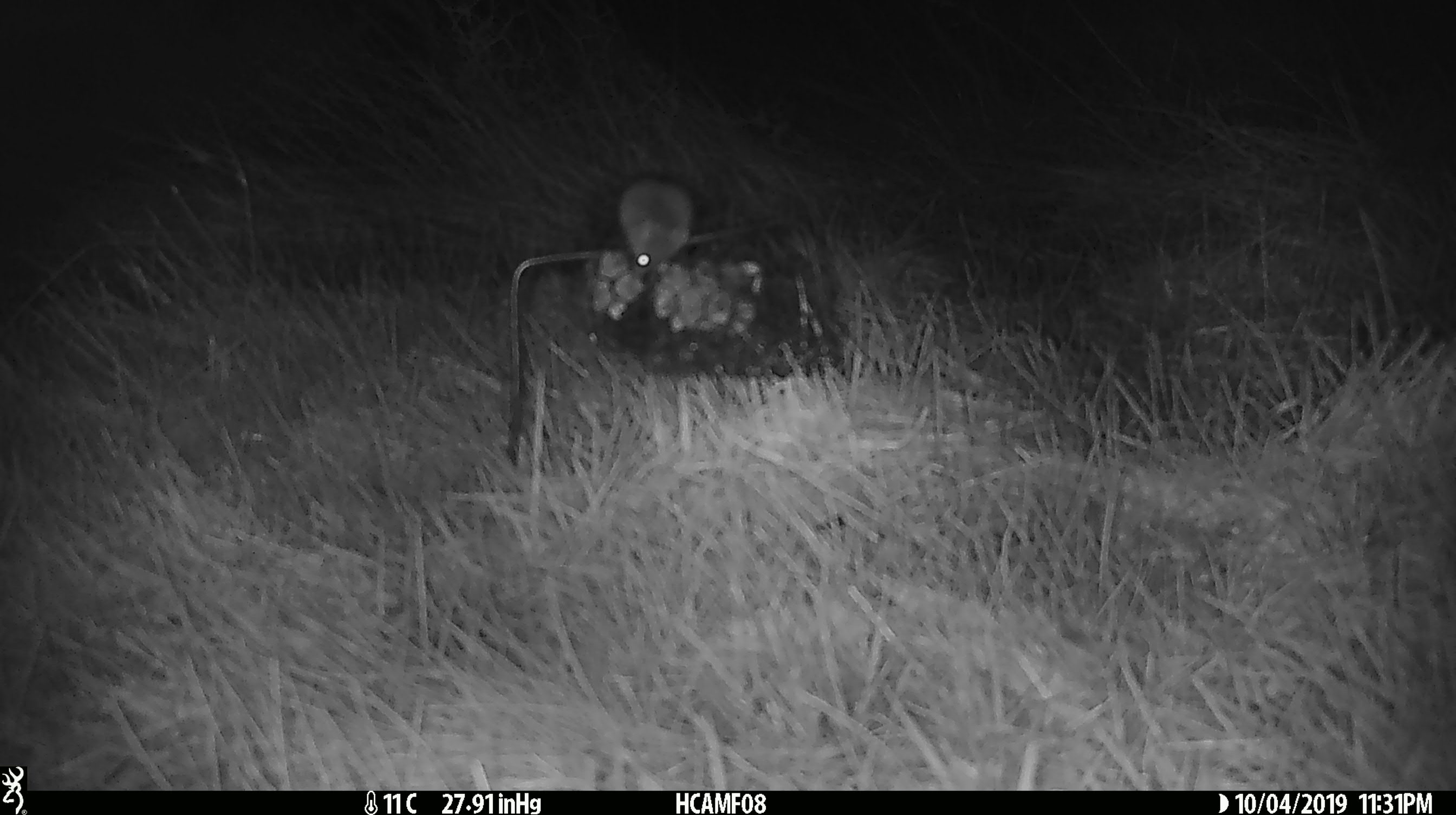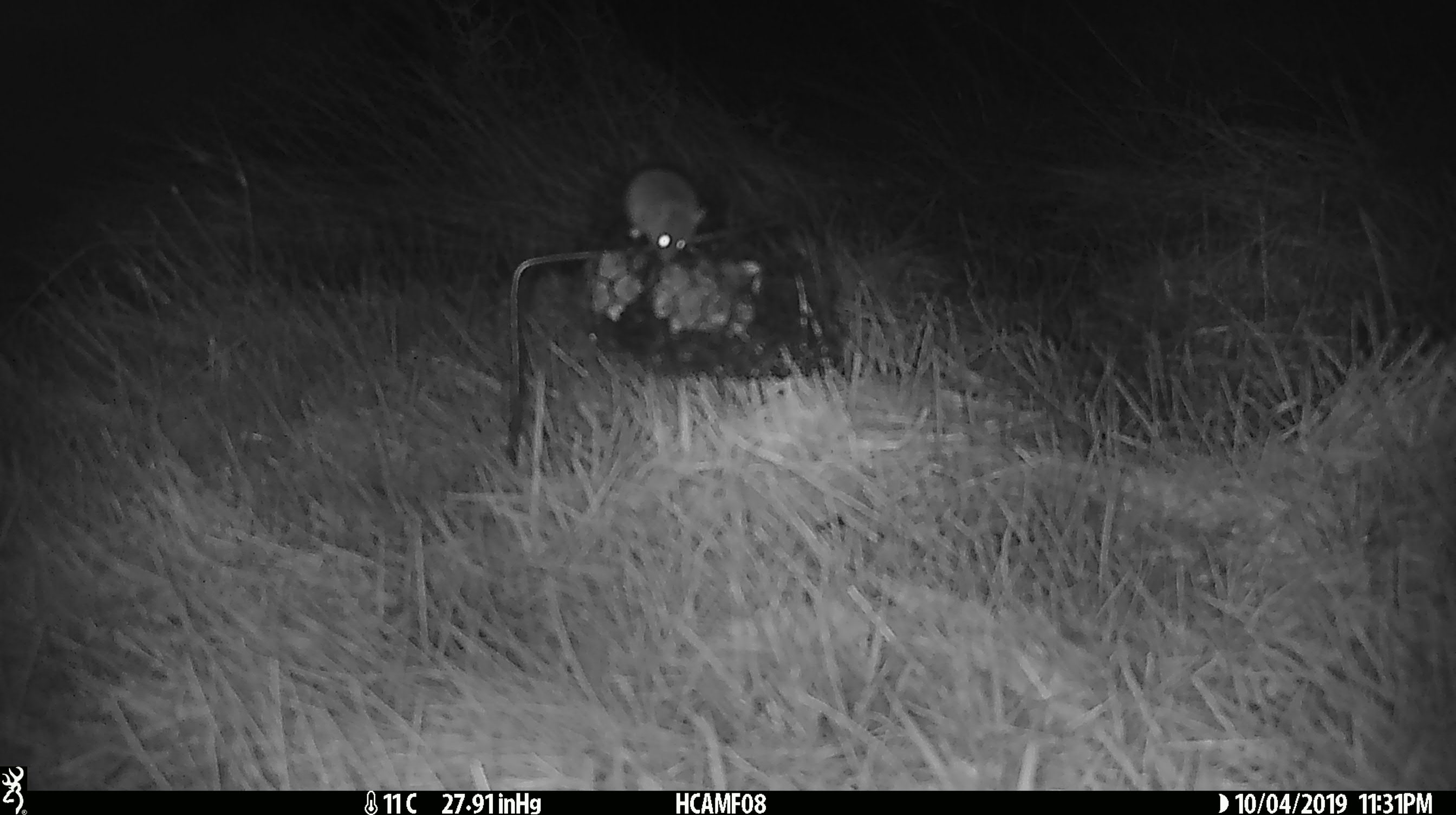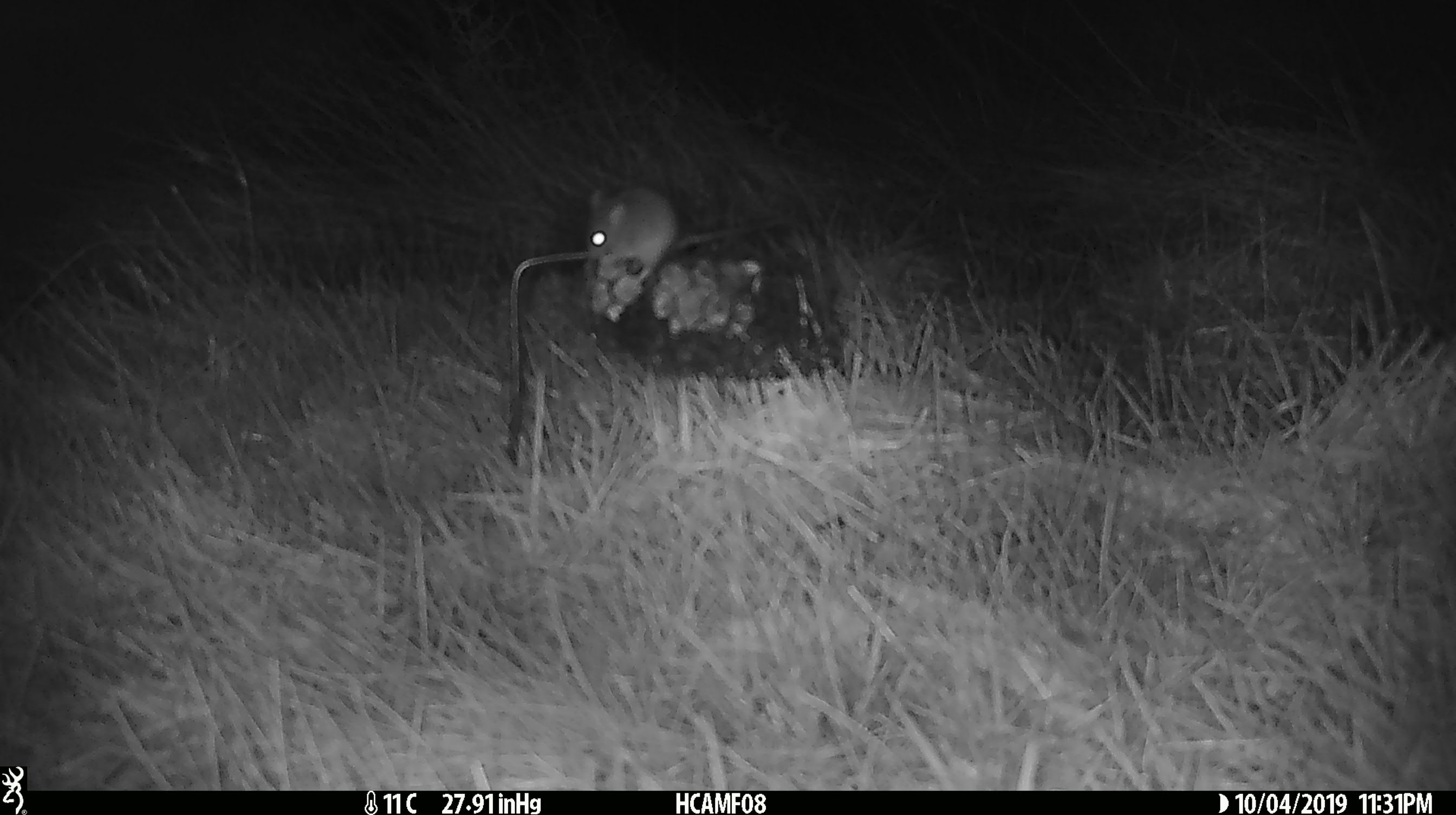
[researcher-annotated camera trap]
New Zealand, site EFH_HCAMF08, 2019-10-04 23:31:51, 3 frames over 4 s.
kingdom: Animalia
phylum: Chordata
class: Mammalia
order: Rodentia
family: Muridae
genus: Mus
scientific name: Mus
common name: mouse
Mouse (Mus).